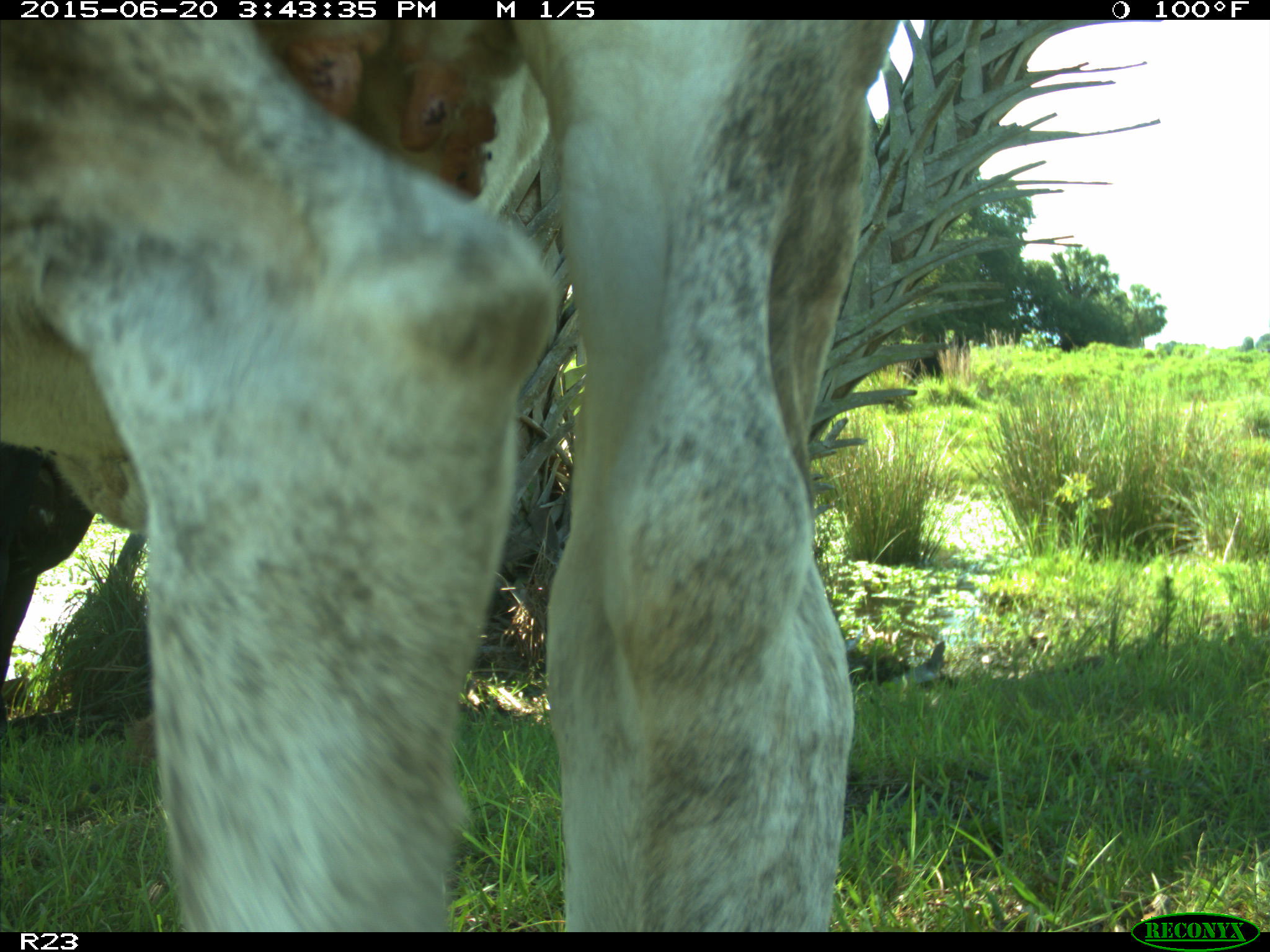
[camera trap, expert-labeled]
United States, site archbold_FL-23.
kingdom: Animalia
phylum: Chordata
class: Mammalia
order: Artiodactyla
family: Bovidae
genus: Bos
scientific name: Bos taurus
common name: domestic cow